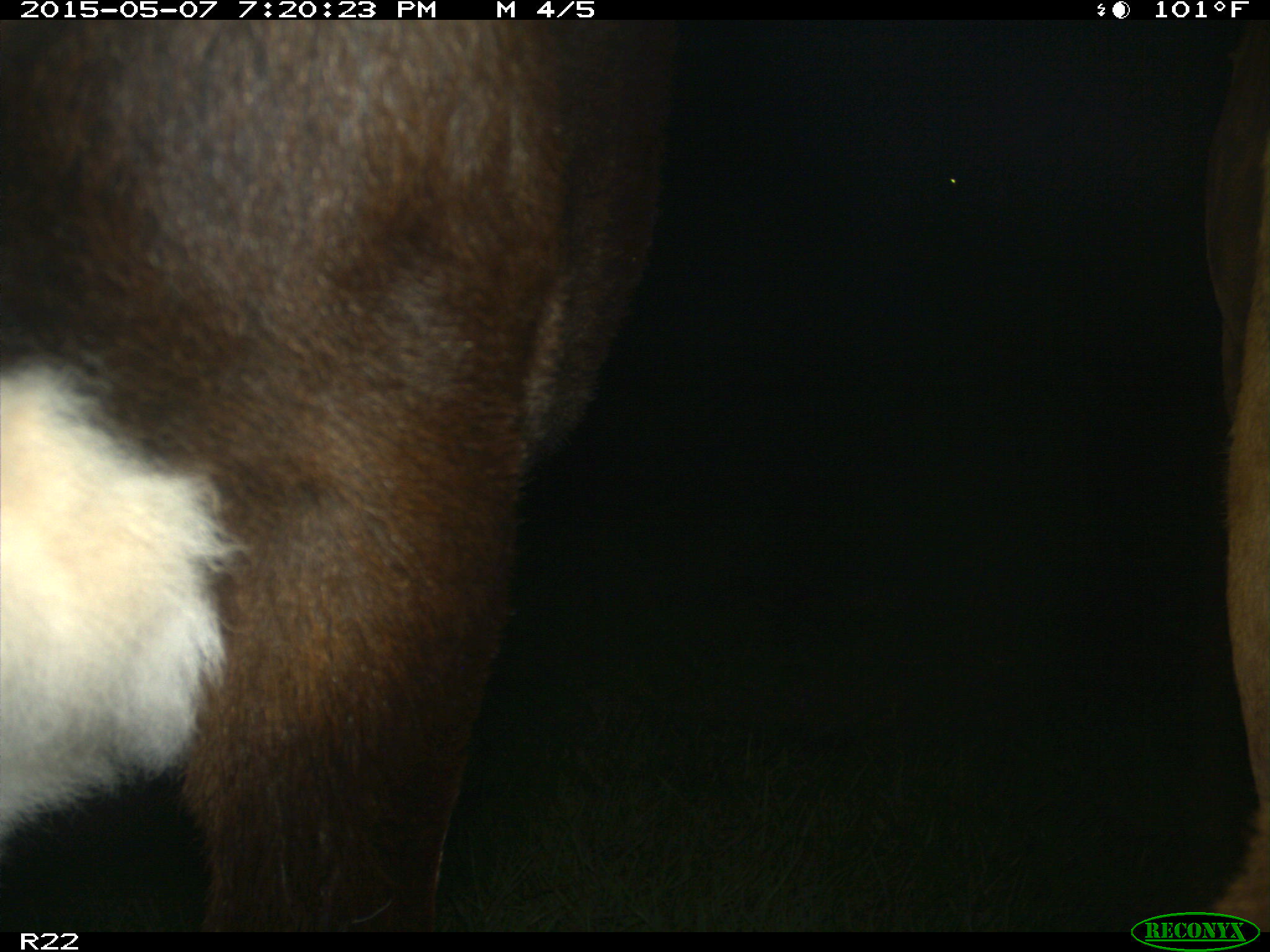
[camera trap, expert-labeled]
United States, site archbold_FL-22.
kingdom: Animalia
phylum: Chordata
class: Mammalia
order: Artiodactyla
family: Bovidae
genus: Bos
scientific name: Bos taurus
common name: domestic cow